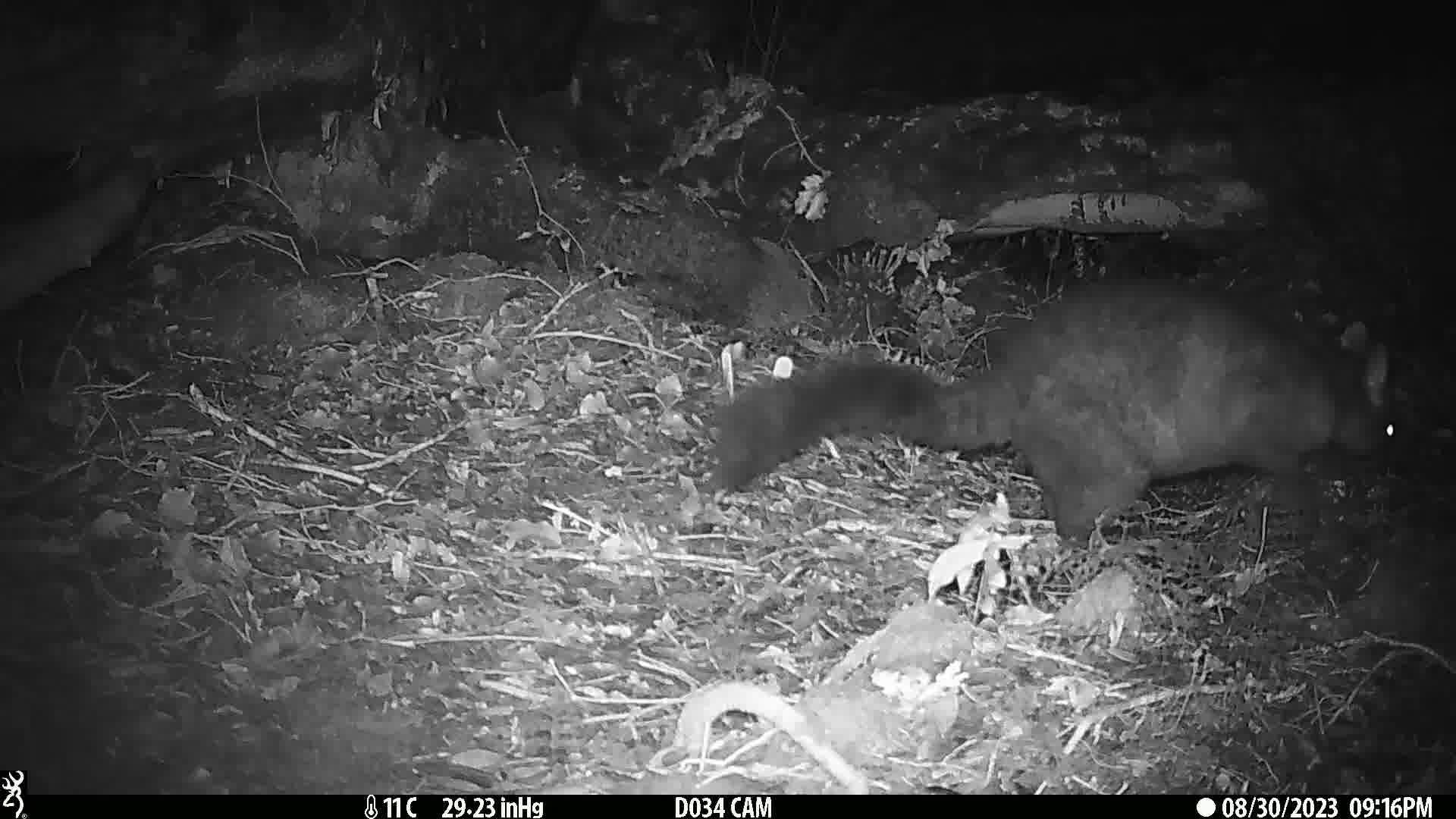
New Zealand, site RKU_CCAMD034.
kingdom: Animalia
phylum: Chordata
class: Mammalia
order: Diprotodontia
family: Phalangeridae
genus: Trichosurus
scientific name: Trichosurus vulpecula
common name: common brushtail possum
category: possum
Possum (common brushtail possum) (Trichosurus vulpecula).